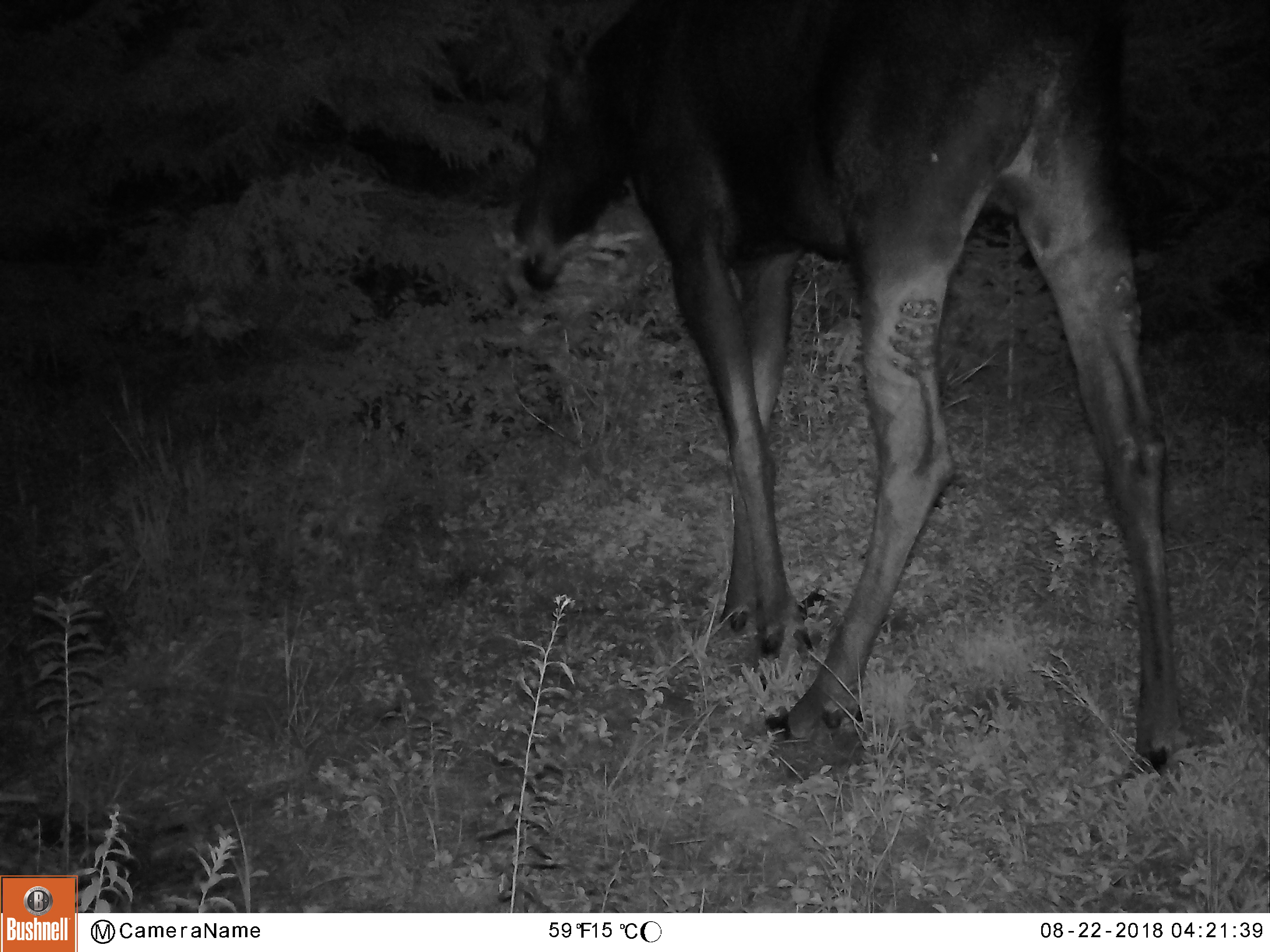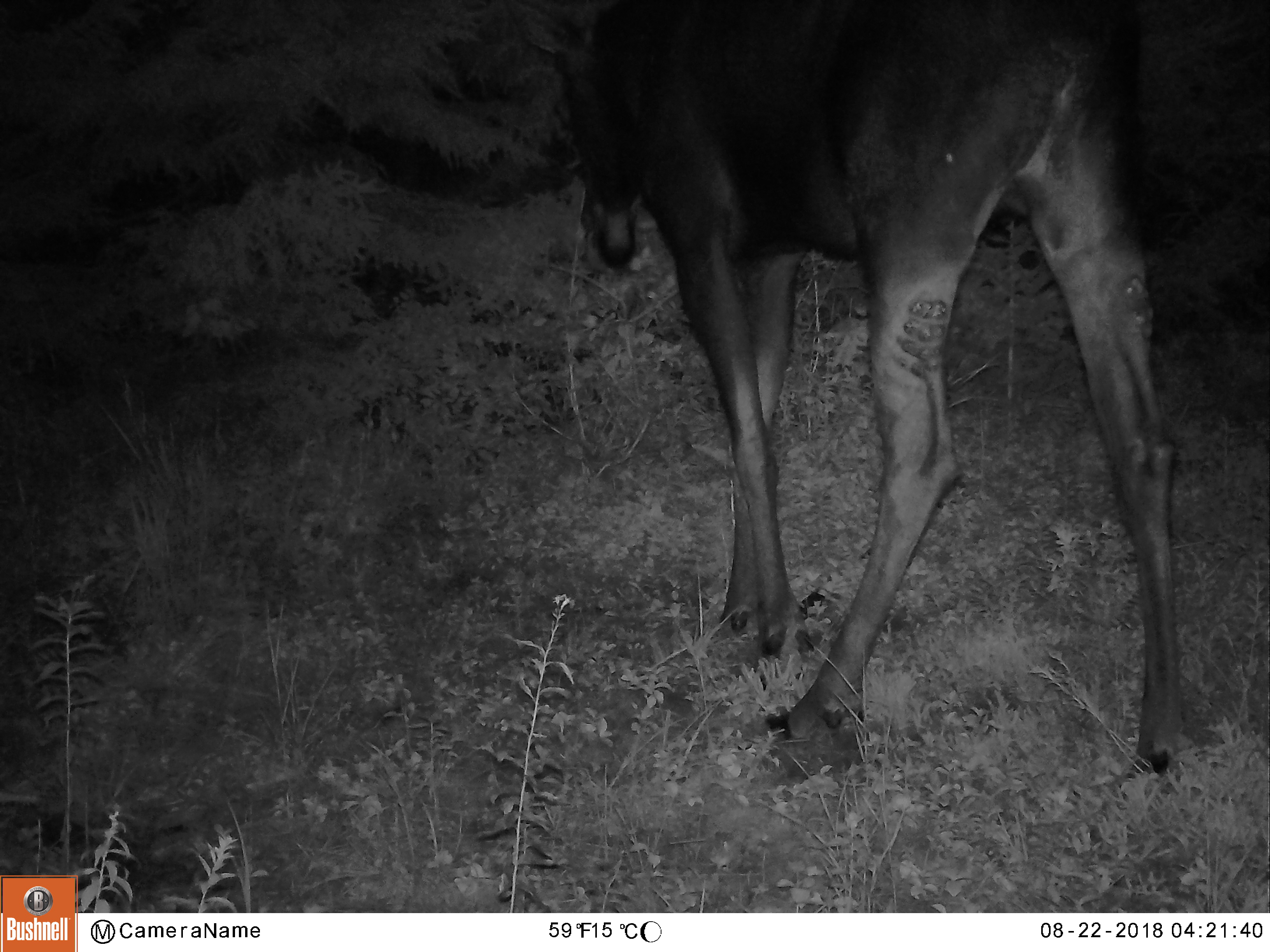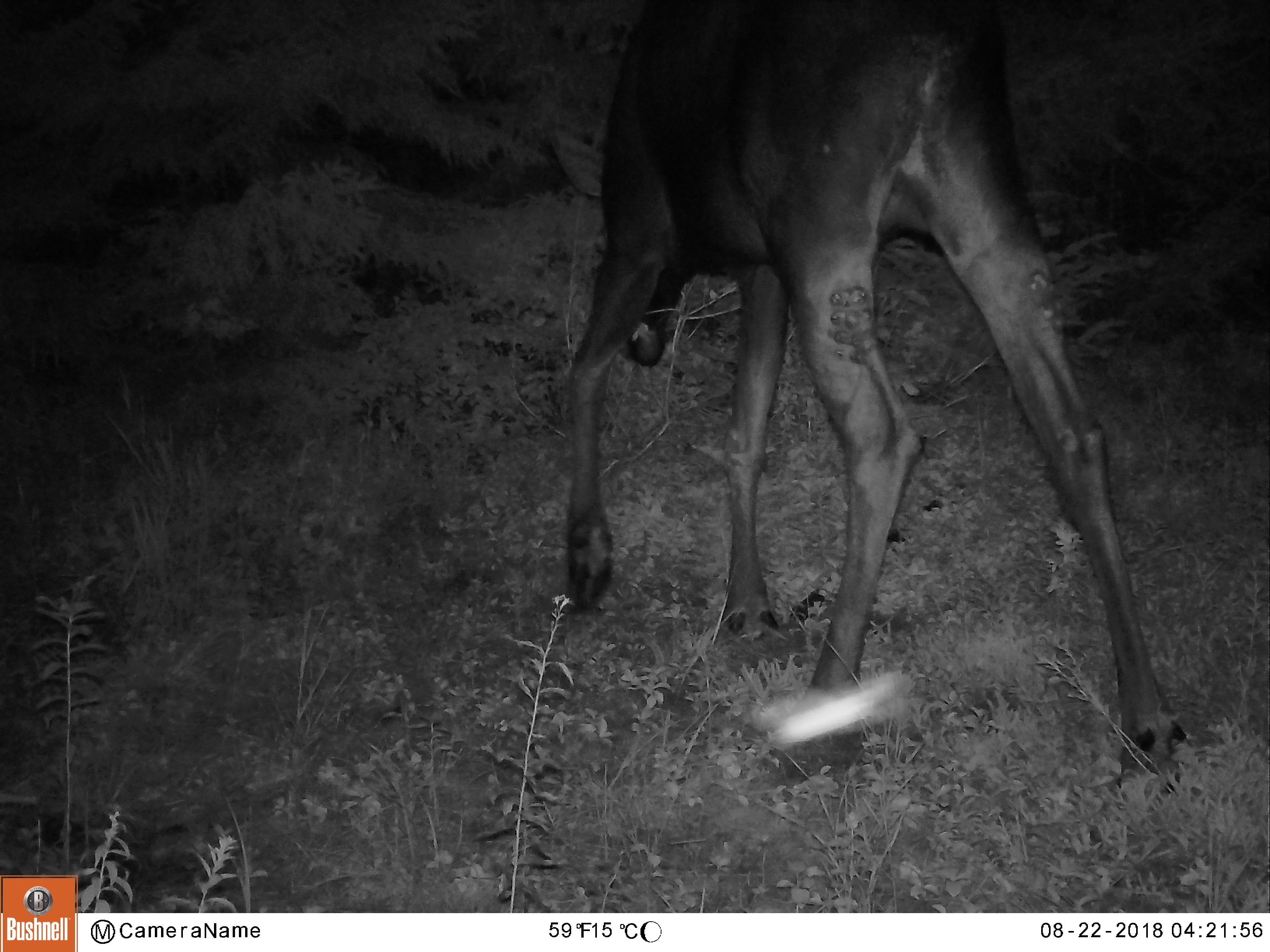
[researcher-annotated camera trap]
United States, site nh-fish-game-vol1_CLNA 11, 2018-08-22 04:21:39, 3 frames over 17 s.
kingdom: Animalia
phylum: Chordata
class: Mammalia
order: Artiodactyla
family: Cervidae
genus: Alces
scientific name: Alces alces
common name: moose